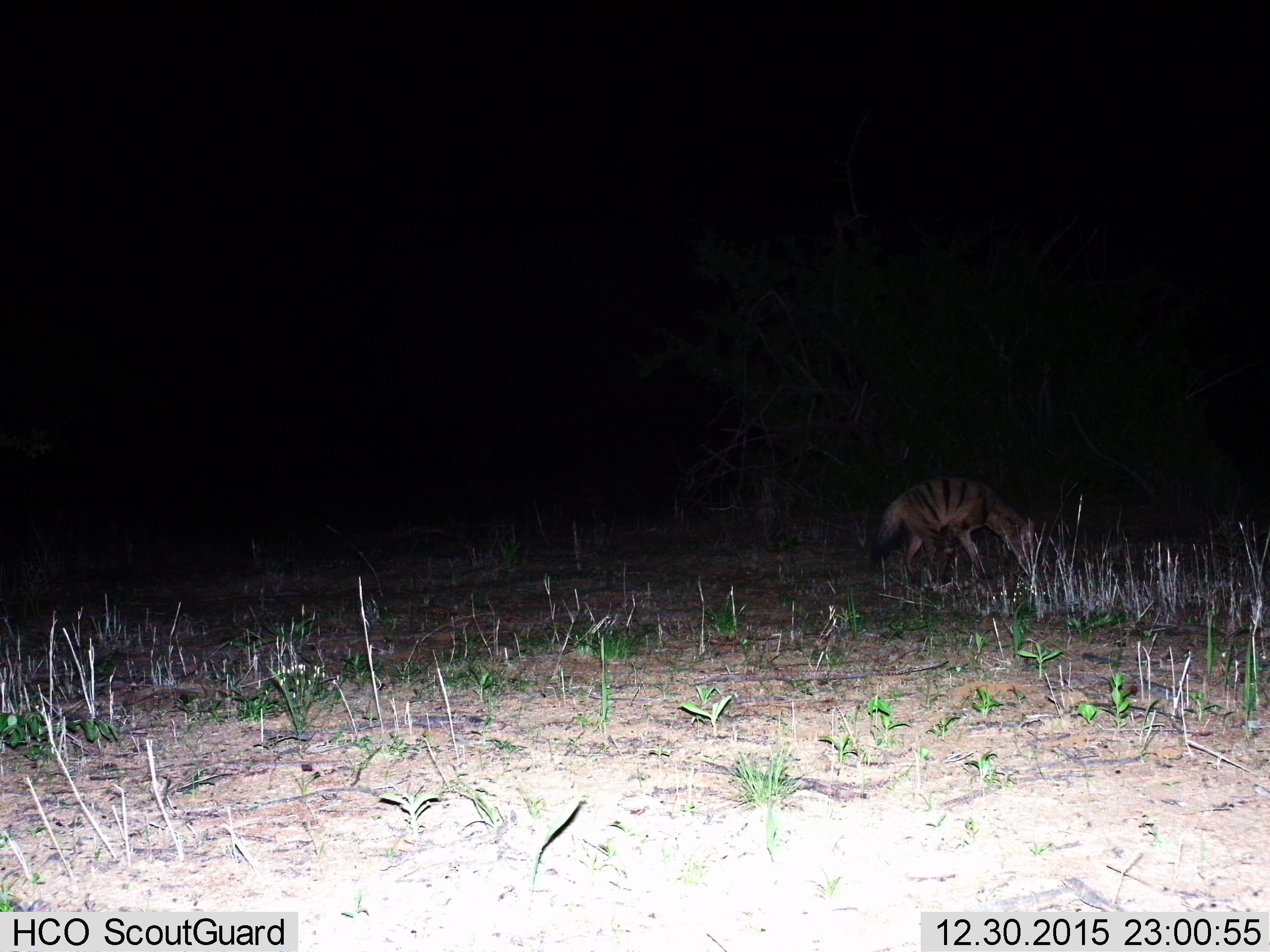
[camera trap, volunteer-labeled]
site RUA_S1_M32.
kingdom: Animalia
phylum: Chordata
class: Mammalia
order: Carnivora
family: Hyaenidae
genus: Proteles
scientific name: Proteles cristatus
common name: aardwolf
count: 1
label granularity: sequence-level